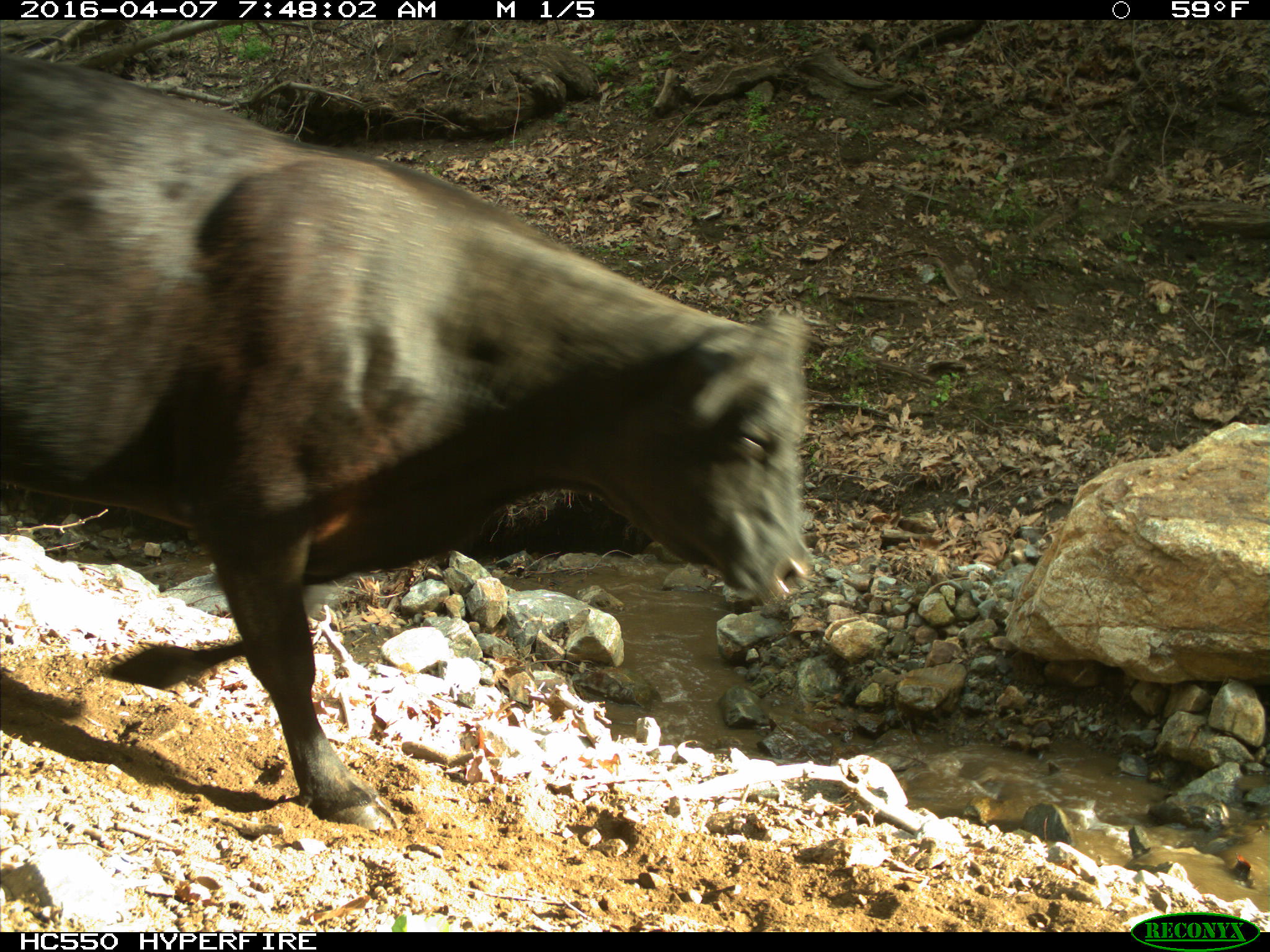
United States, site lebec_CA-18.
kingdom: Animalia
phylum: Chordata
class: Mammalia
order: Artiodactyla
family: Bovidae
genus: Bos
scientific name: Bos taurus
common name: domestic cow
Bos taurus (domestic cow).